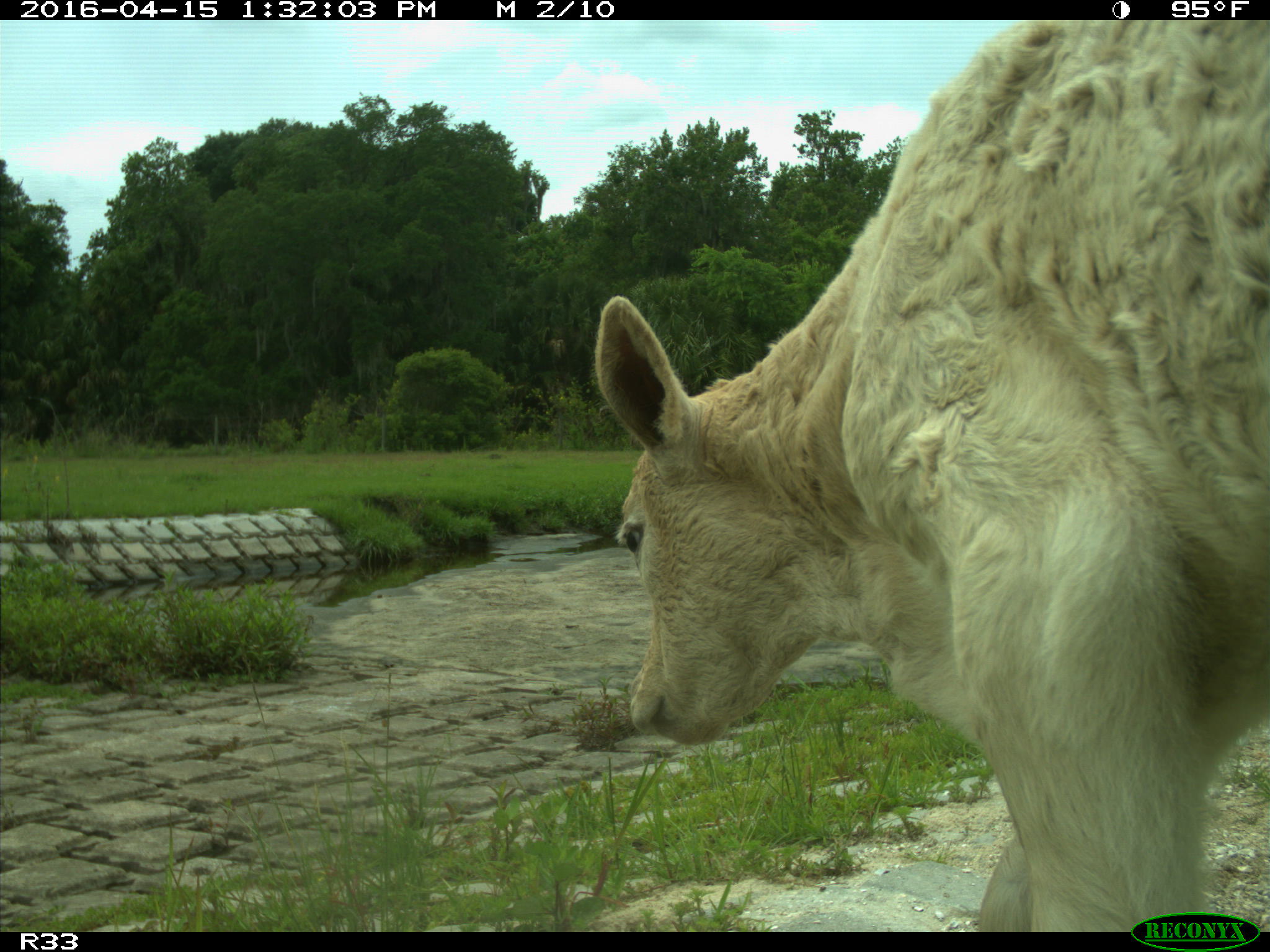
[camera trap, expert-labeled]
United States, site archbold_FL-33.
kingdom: Animalia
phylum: Chordata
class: Mammalia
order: Artiodactyla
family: Bovidae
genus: Bos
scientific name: Bos taurus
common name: domestic cow